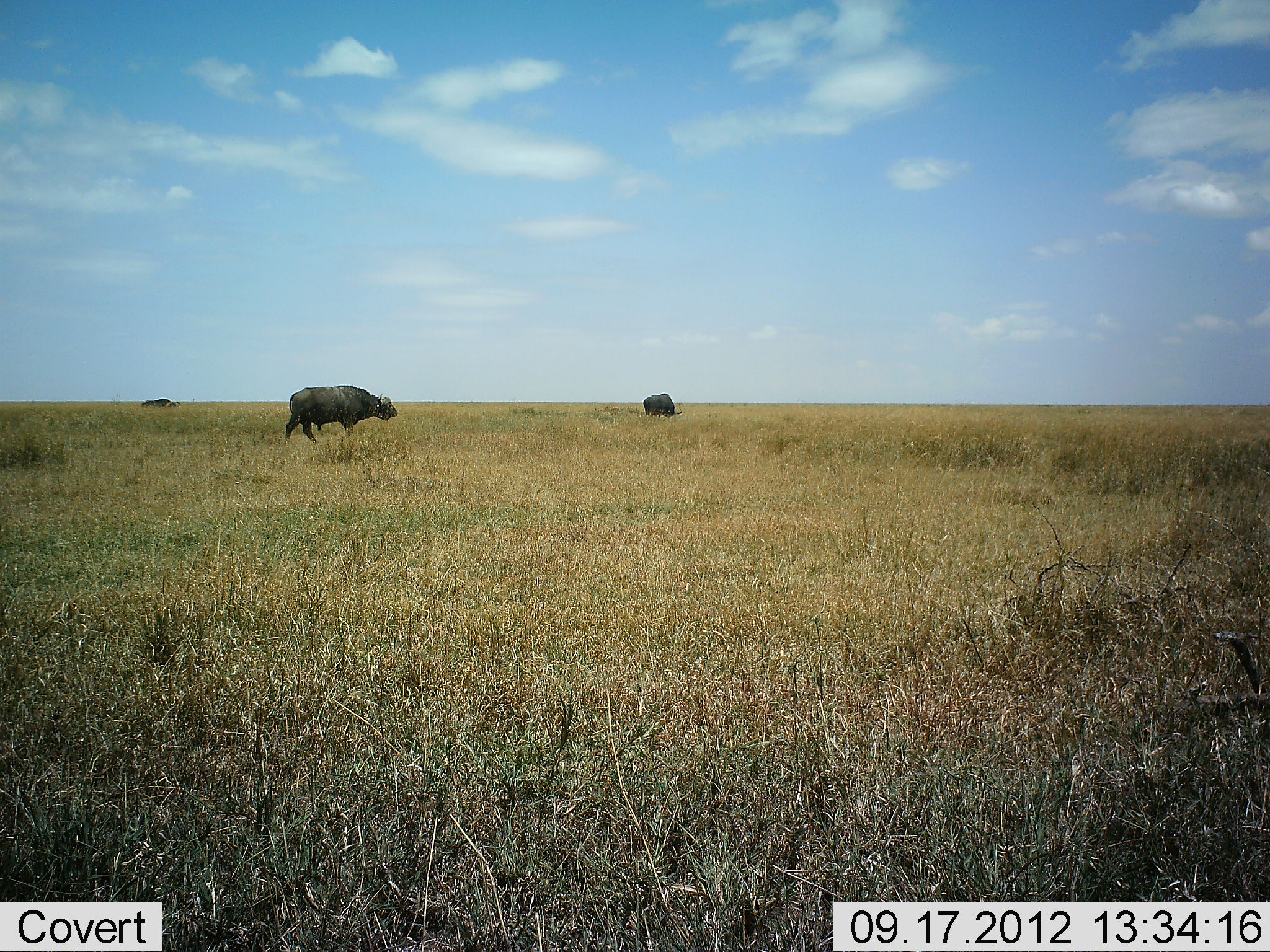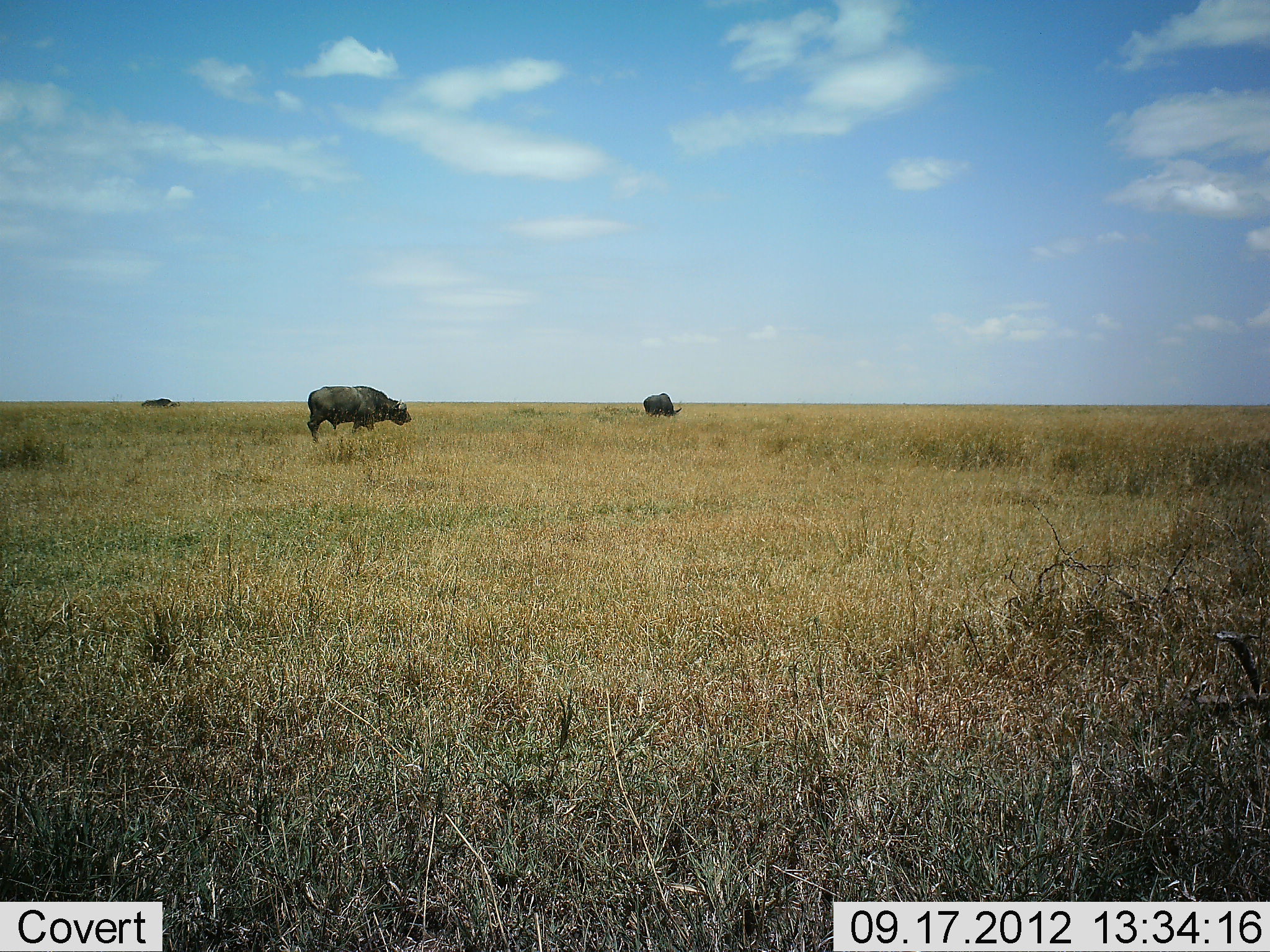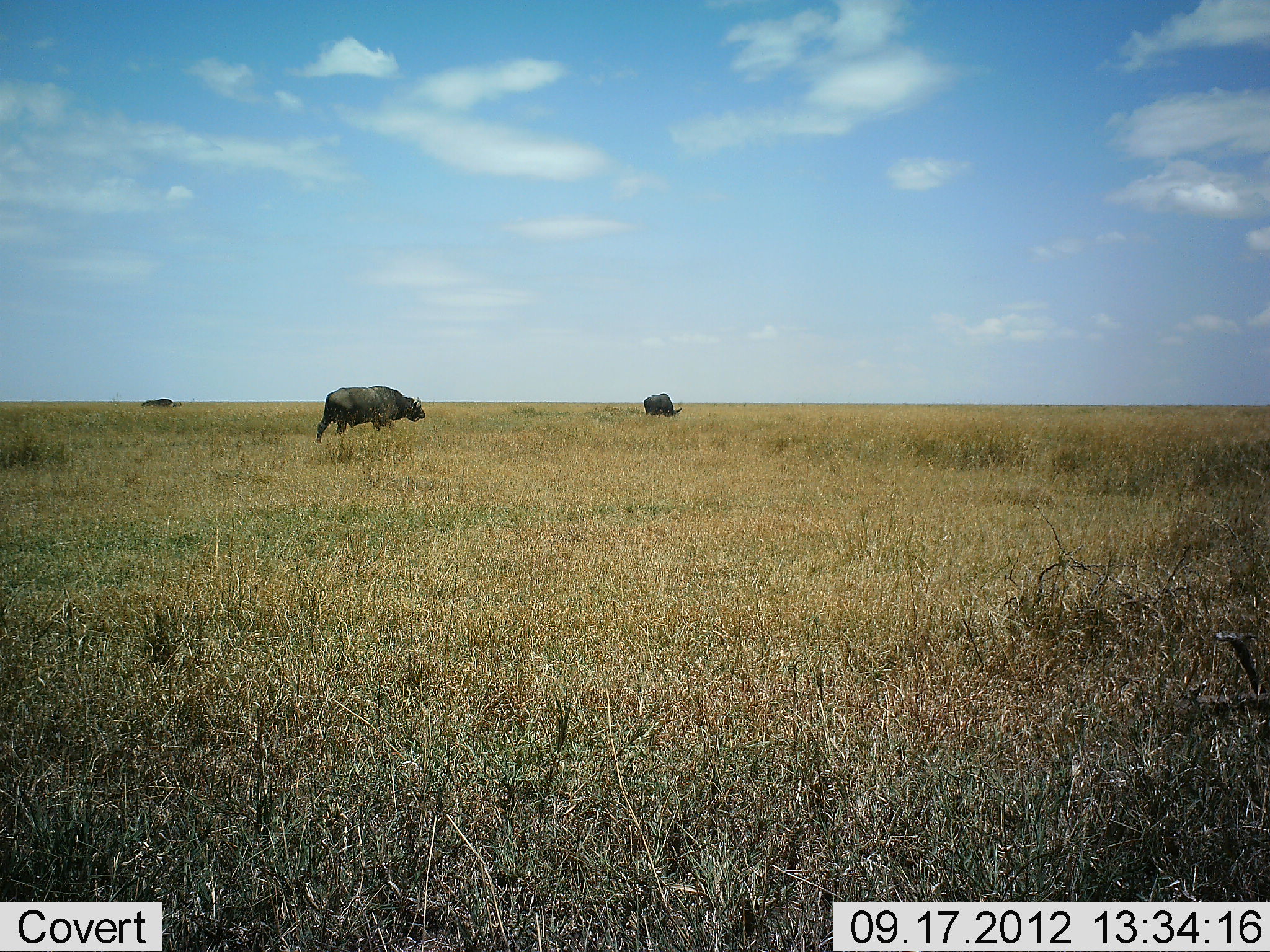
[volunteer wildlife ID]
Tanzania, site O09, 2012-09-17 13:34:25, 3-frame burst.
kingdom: Animalia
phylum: Chordata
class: Mammalia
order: Artiodactyla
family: Bovidae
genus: Syncerus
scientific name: Syncerus caffer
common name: cape buffalo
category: buffalo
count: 2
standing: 40%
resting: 10%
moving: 50%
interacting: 0%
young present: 0%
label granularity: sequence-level